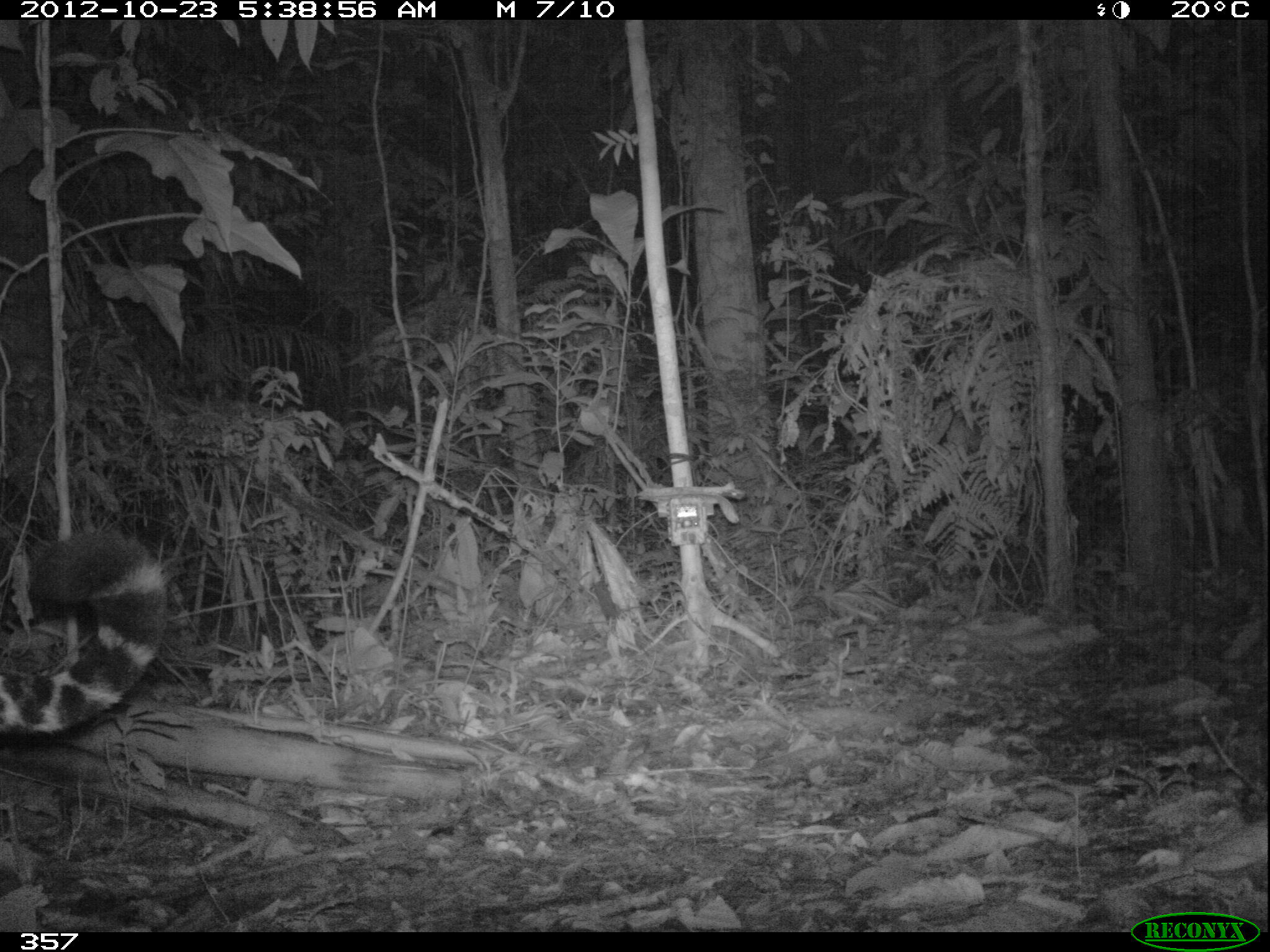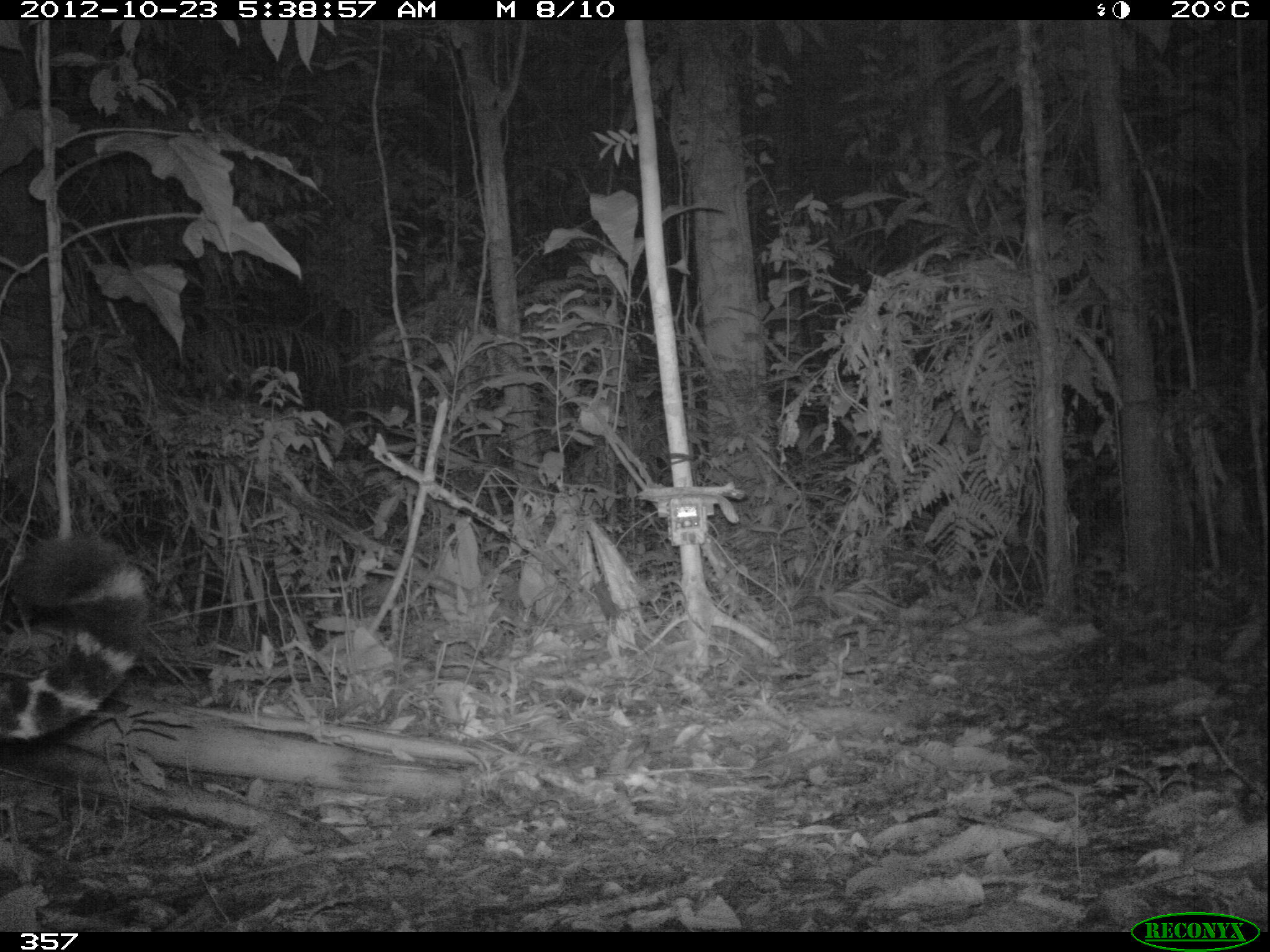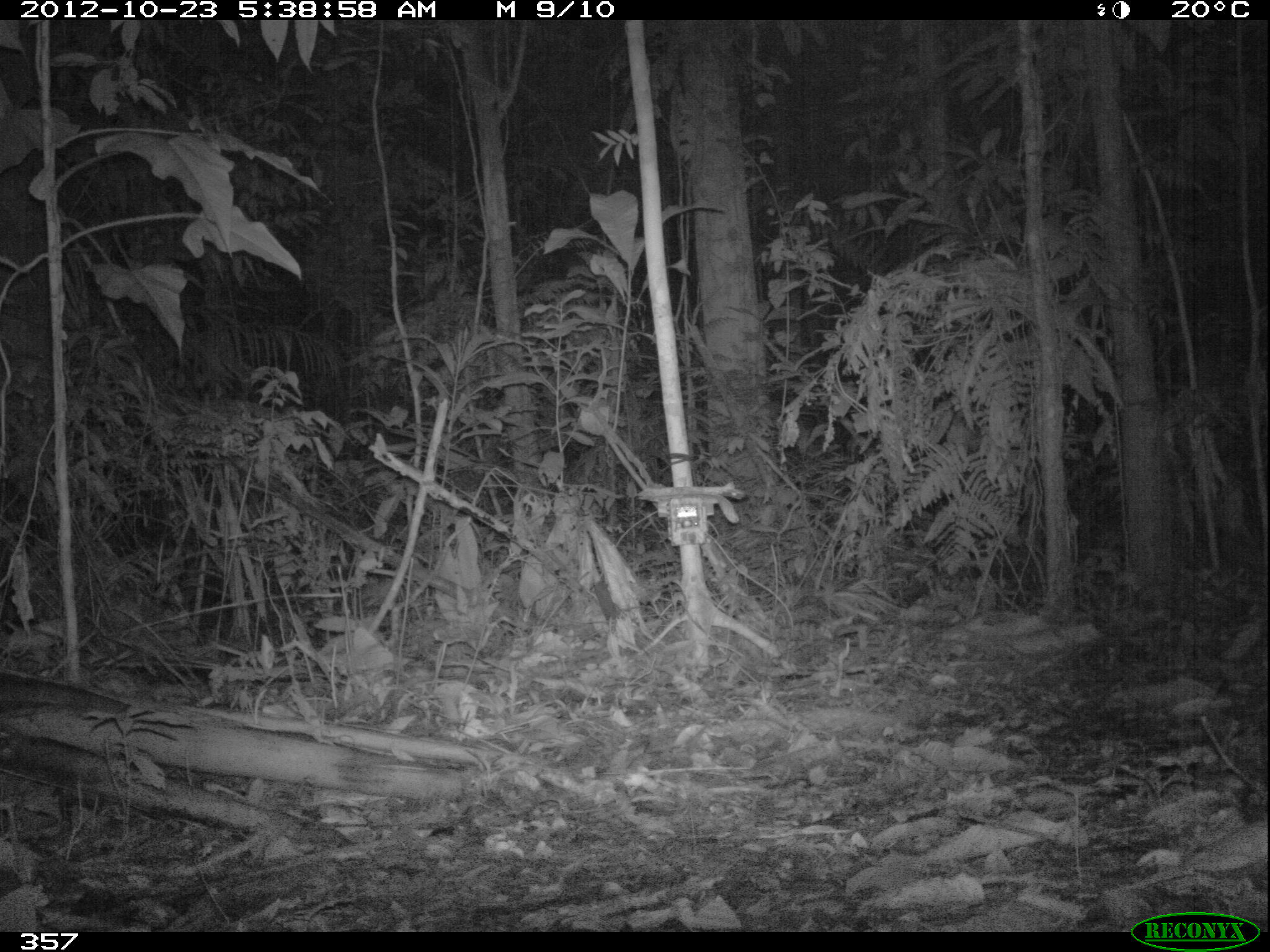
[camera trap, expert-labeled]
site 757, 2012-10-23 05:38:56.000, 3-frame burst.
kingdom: Animalia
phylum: Chordata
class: Mammalia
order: Carnivora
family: Felidae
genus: Panthera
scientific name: Panthera onca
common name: jaguar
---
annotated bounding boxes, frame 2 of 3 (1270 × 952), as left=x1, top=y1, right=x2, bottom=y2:
panthera onca: left=0, top=531, right=150, bottom=743